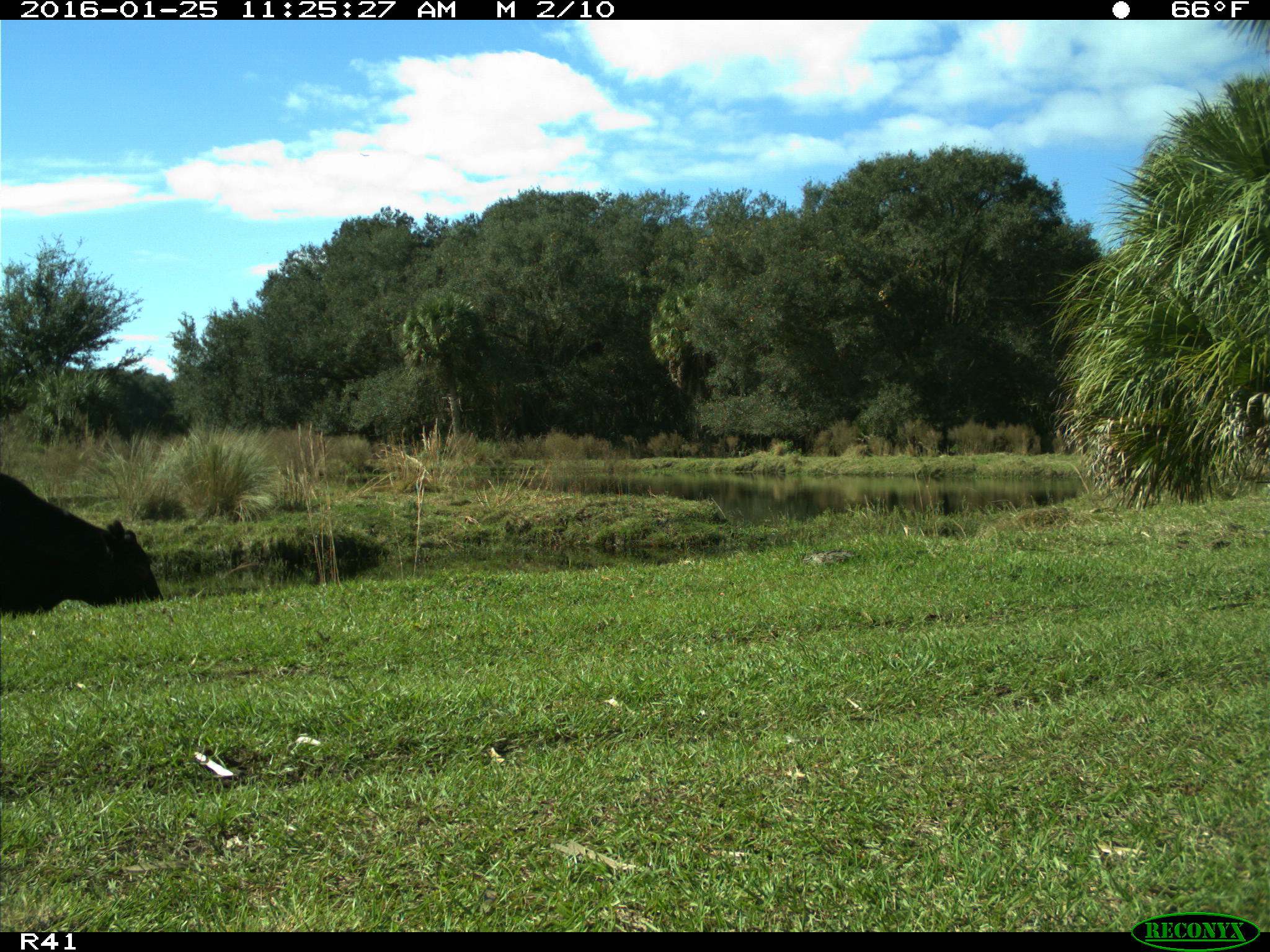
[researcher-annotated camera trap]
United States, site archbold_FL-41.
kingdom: Animalia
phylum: Chordata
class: Mammalia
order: Artiodactyla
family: Bovidae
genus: Bos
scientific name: Bos taurus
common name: domestic cow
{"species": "Bos taurus (domestic cow)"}